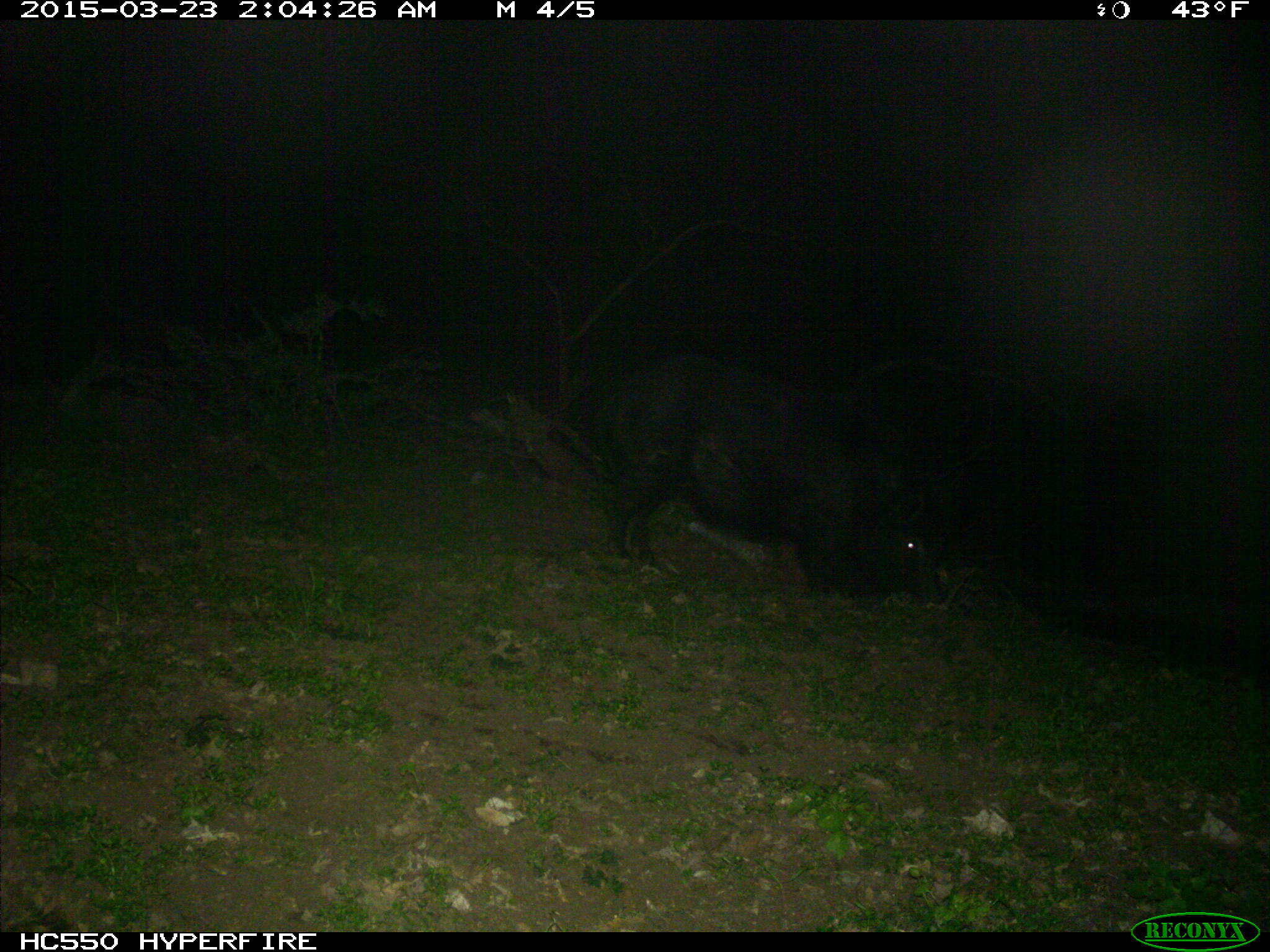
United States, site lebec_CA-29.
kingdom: Animalia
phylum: Chordata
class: Mammalia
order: Artiodactyla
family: Suidae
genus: Sus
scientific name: Sus scrofa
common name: wild boar